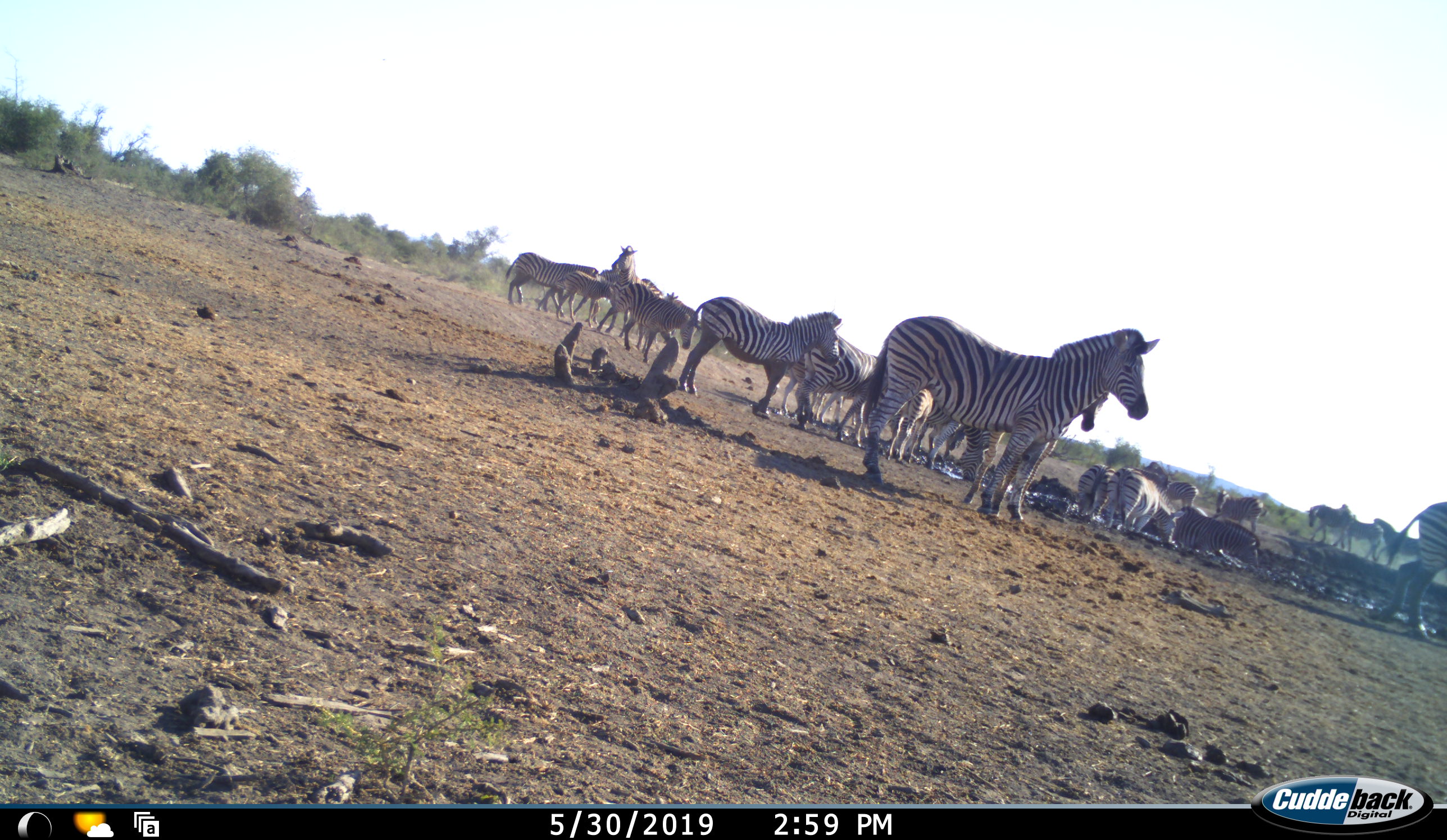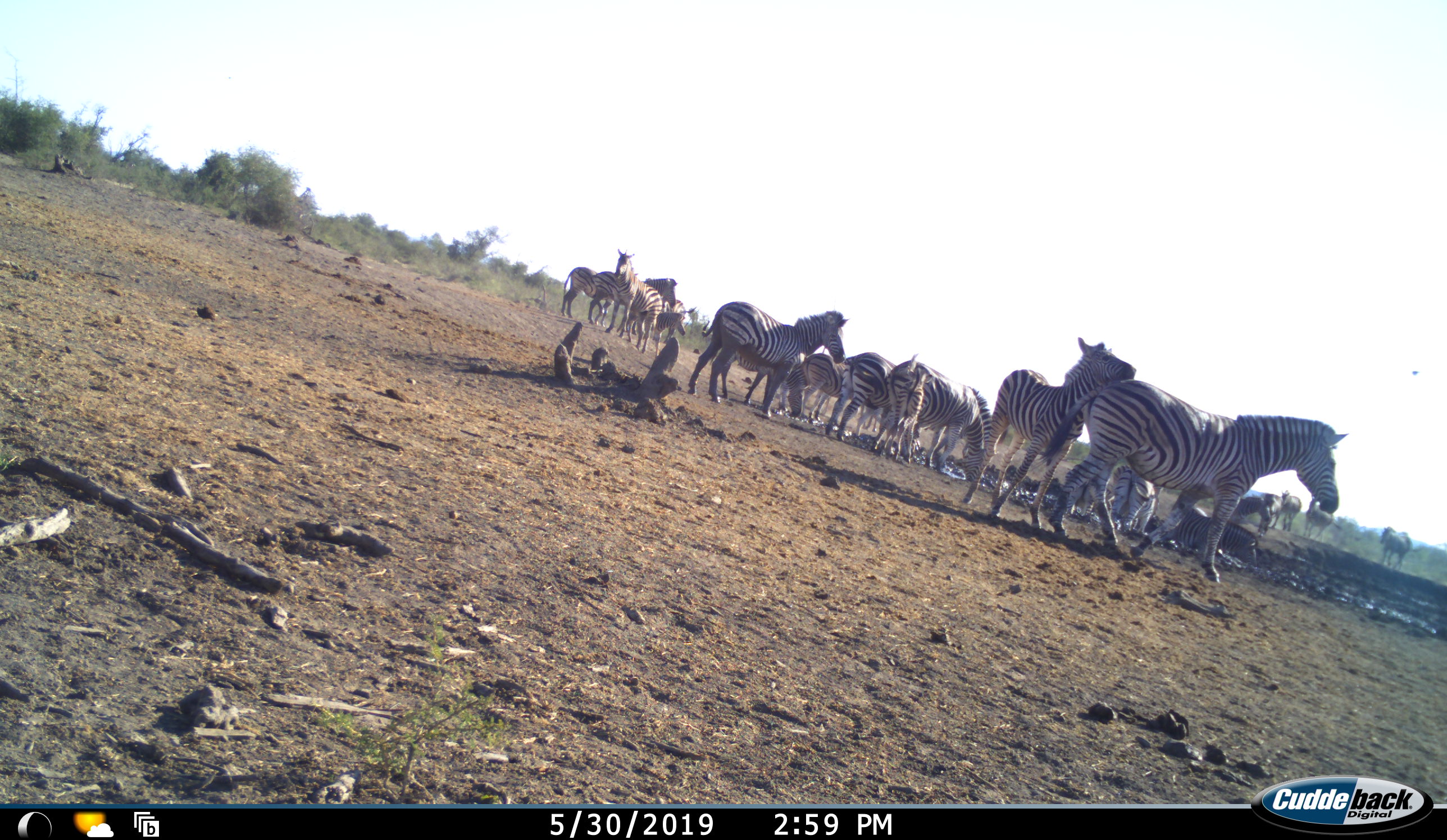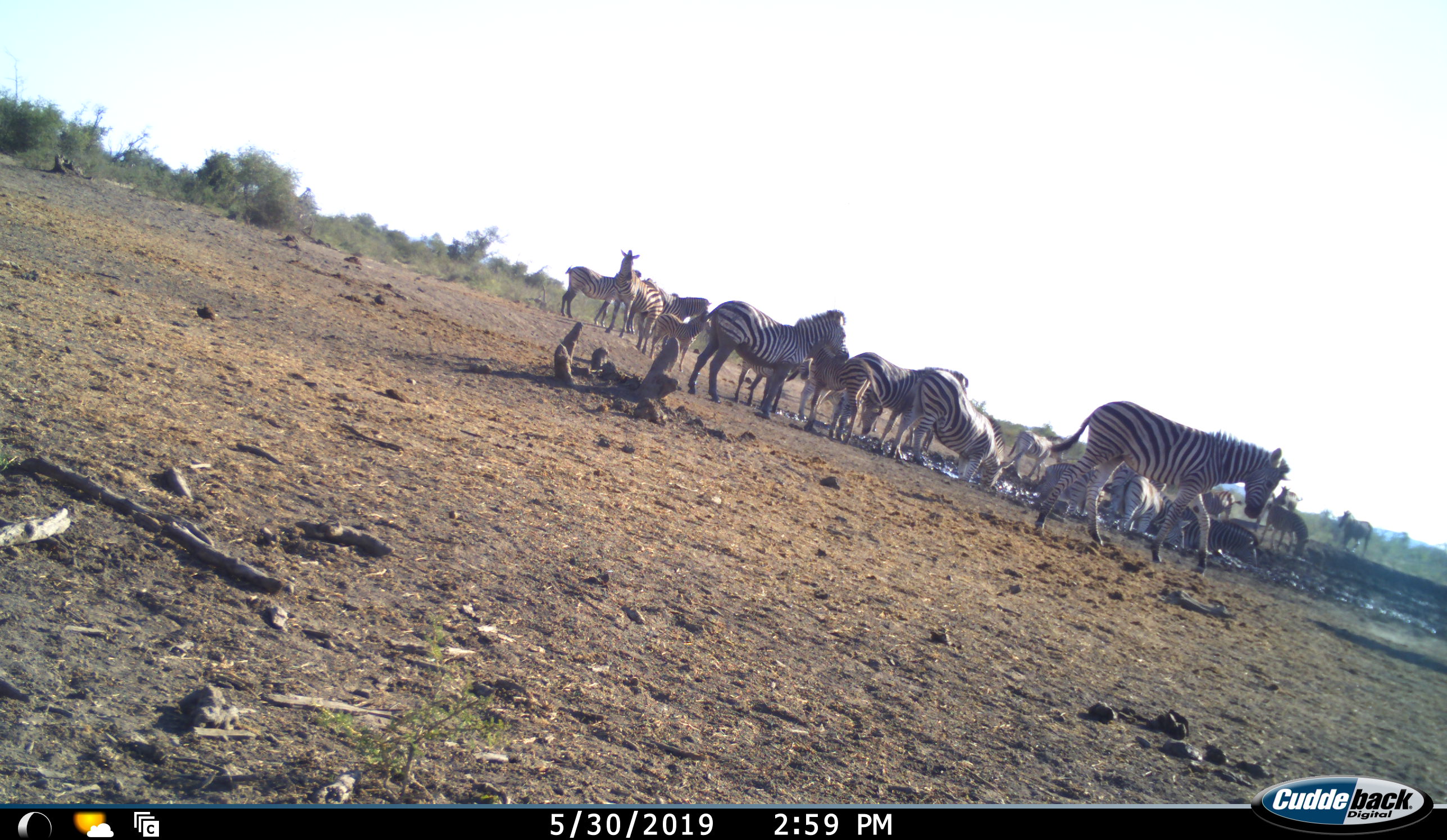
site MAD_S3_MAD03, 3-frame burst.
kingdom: Animalia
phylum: Chordata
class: Mammalia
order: Perissodactyla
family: Equidae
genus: Equus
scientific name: Equus quagga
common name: plains zebra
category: zebraplains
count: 11-50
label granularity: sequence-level